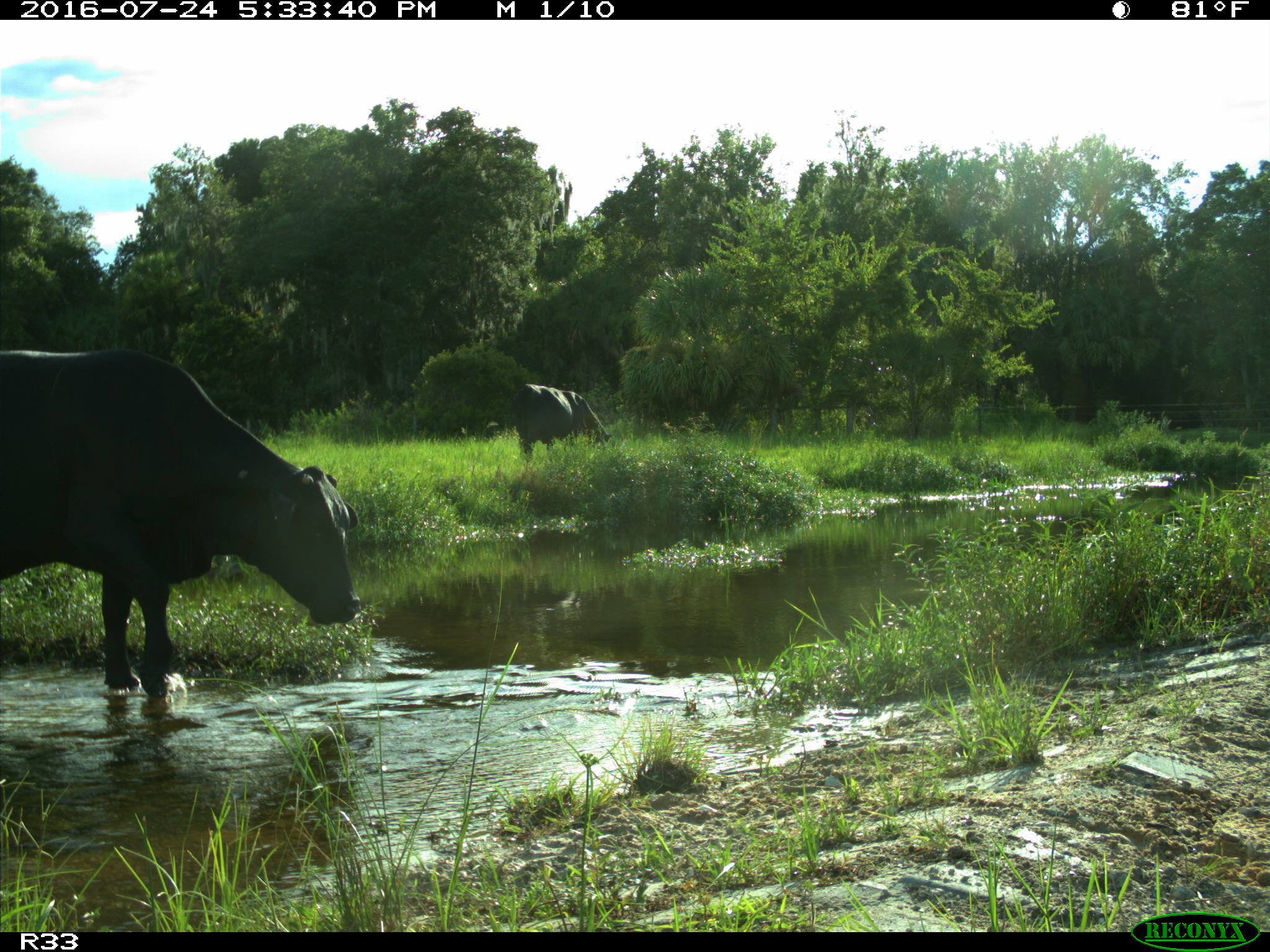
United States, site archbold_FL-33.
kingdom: Animalia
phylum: Chordata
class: Mammalia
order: Artiodactyla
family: Bovidae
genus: Bos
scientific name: Bos taurus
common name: domestic cow